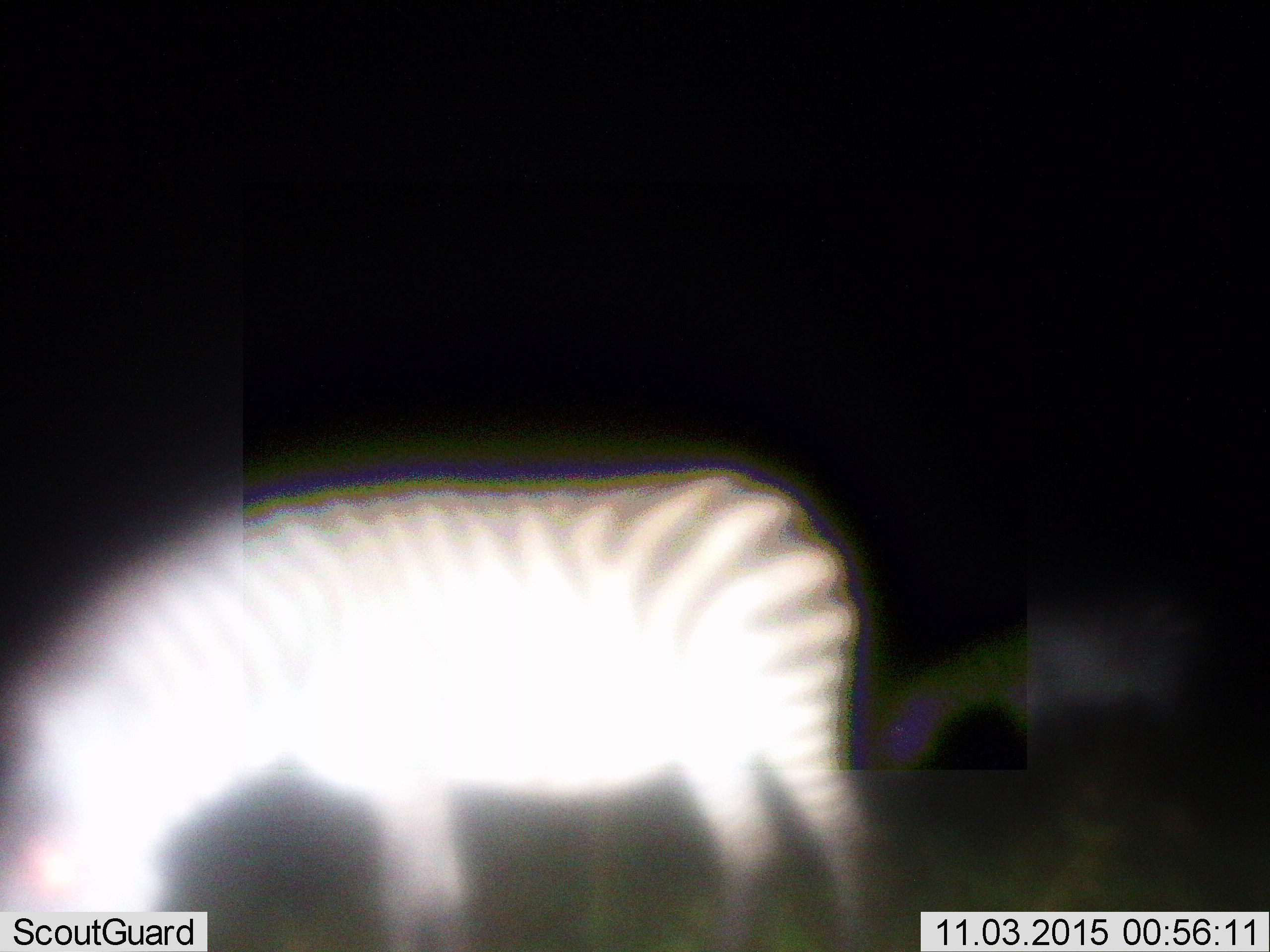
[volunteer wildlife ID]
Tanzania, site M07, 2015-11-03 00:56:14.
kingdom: Animalia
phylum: Chordata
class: Mammalia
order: Perissodactyla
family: Equidae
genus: Equus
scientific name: Equus quagga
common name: plains zebra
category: zebra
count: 1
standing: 56%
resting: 0%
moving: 0%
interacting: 0%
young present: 0%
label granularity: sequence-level